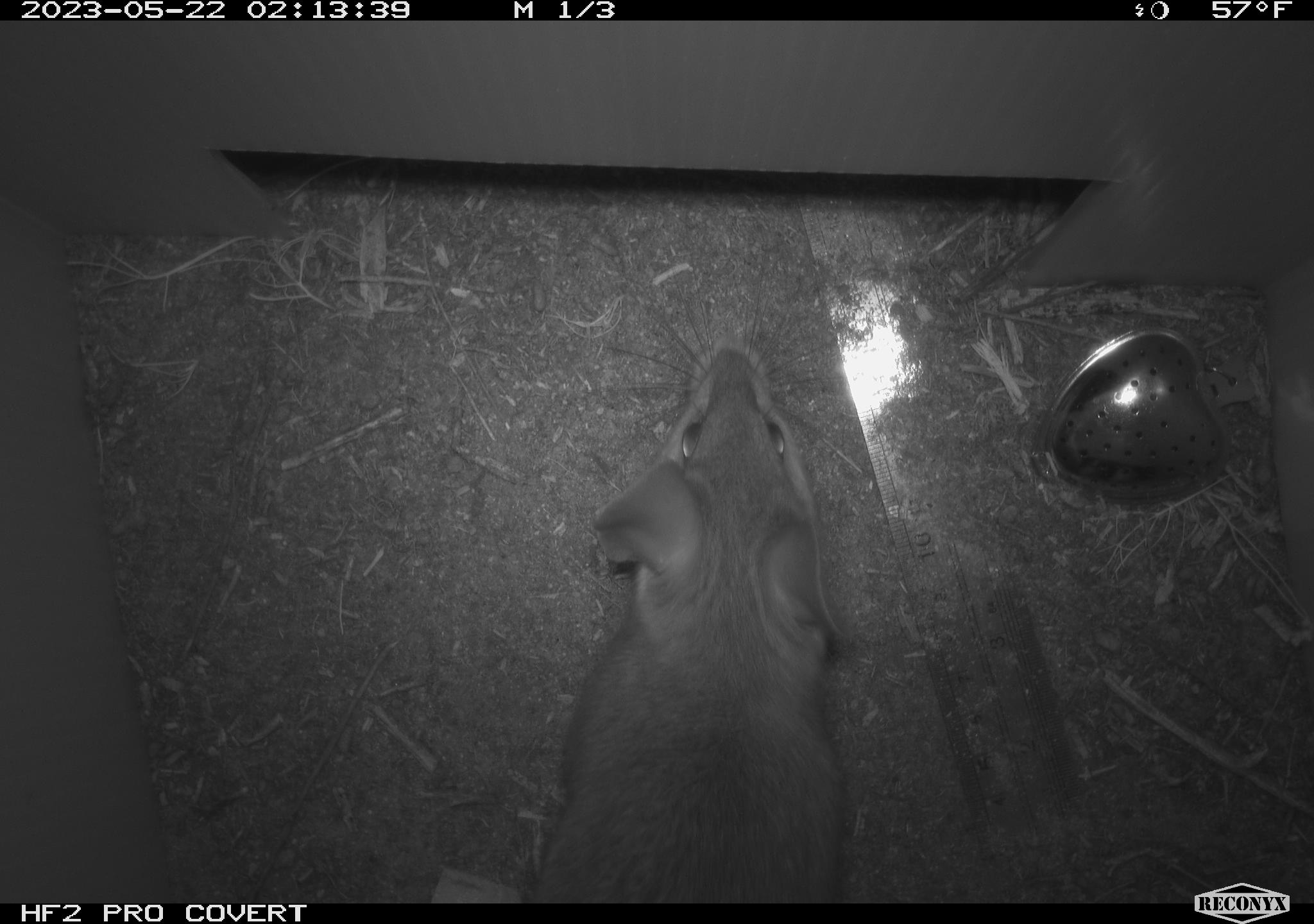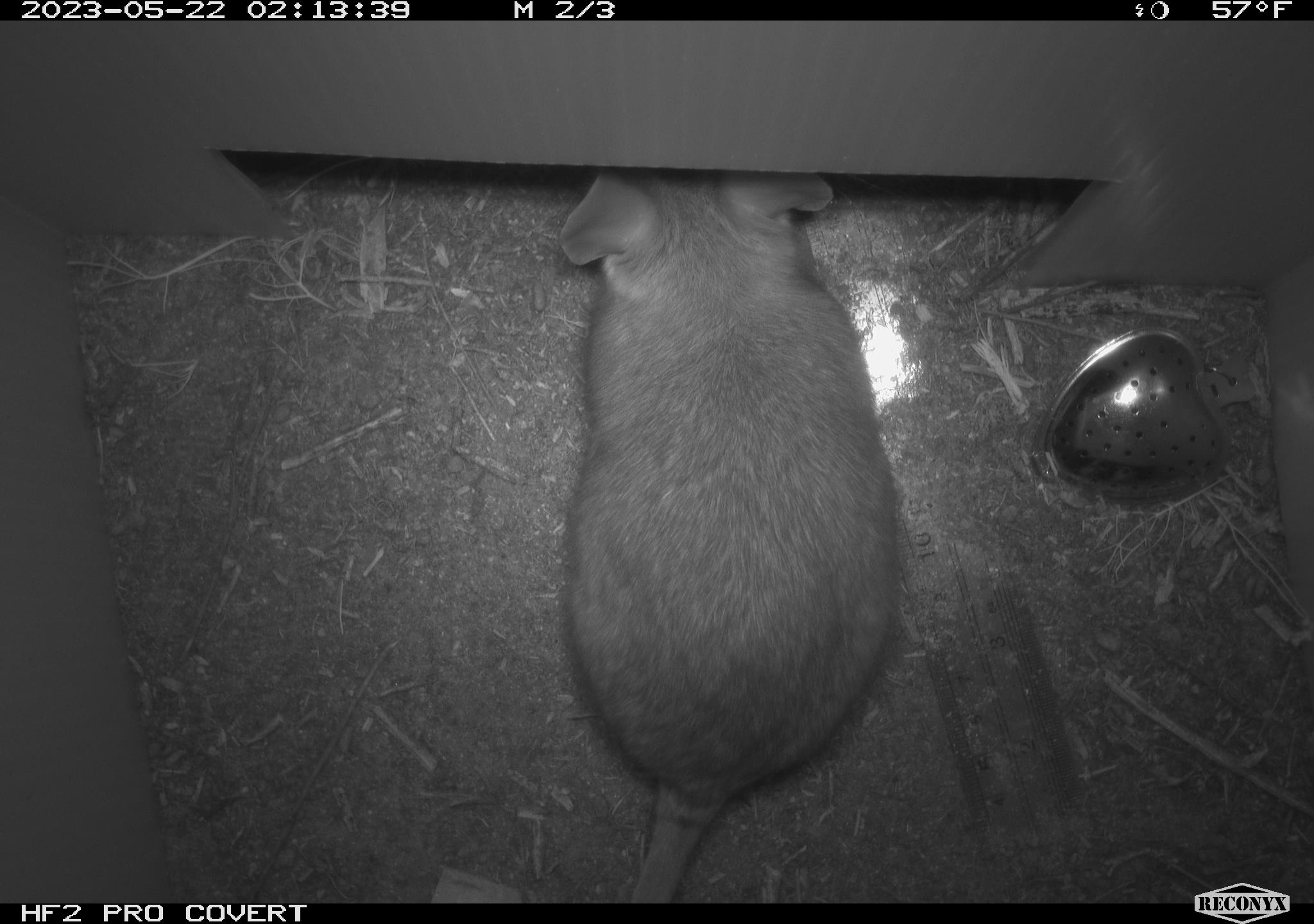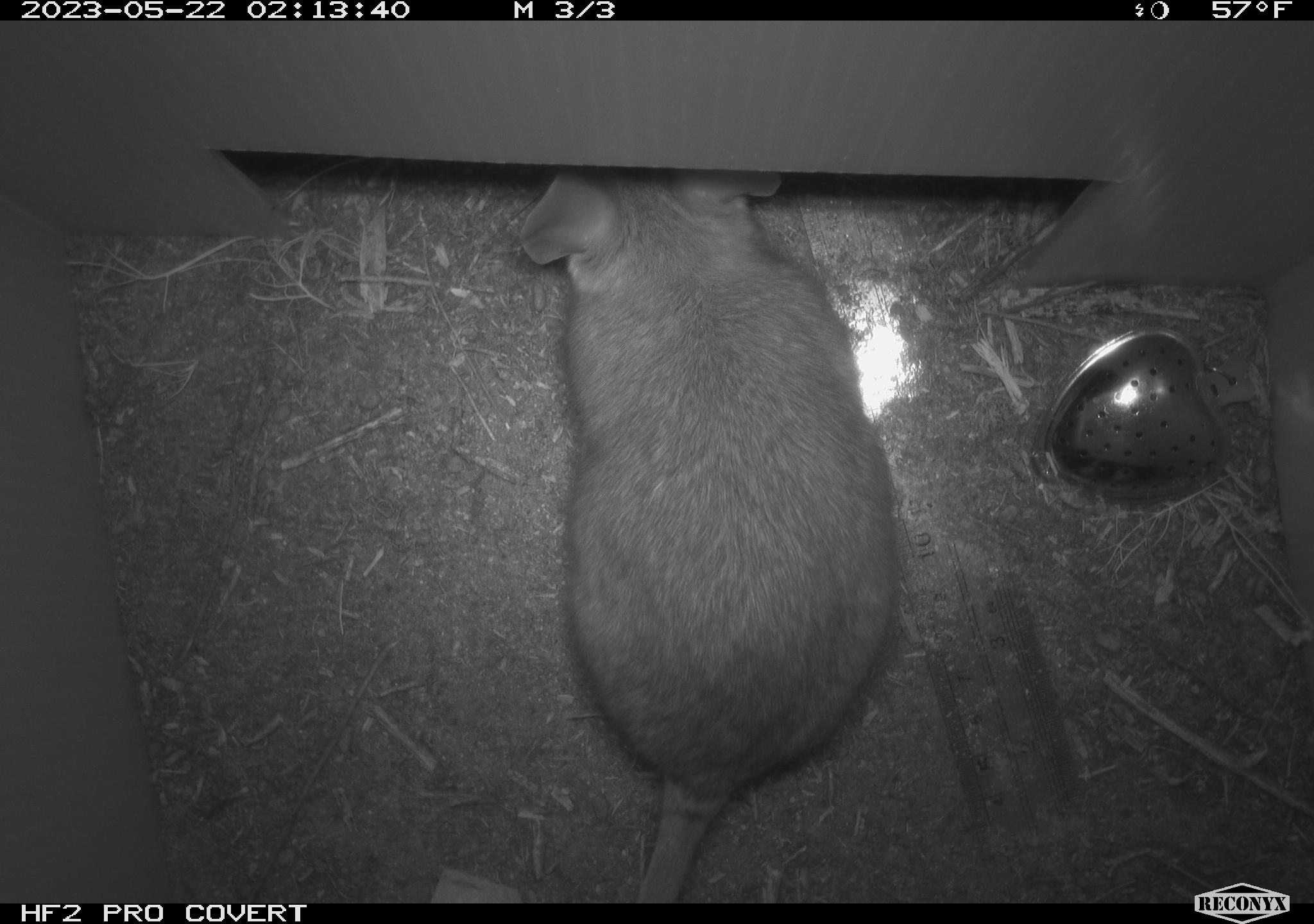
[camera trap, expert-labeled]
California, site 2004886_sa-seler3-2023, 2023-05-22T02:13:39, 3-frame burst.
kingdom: Animalia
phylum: Chordata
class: Mammalia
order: Rodentia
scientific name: Rodentia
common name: woodrat or rat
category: woodrat or rat species